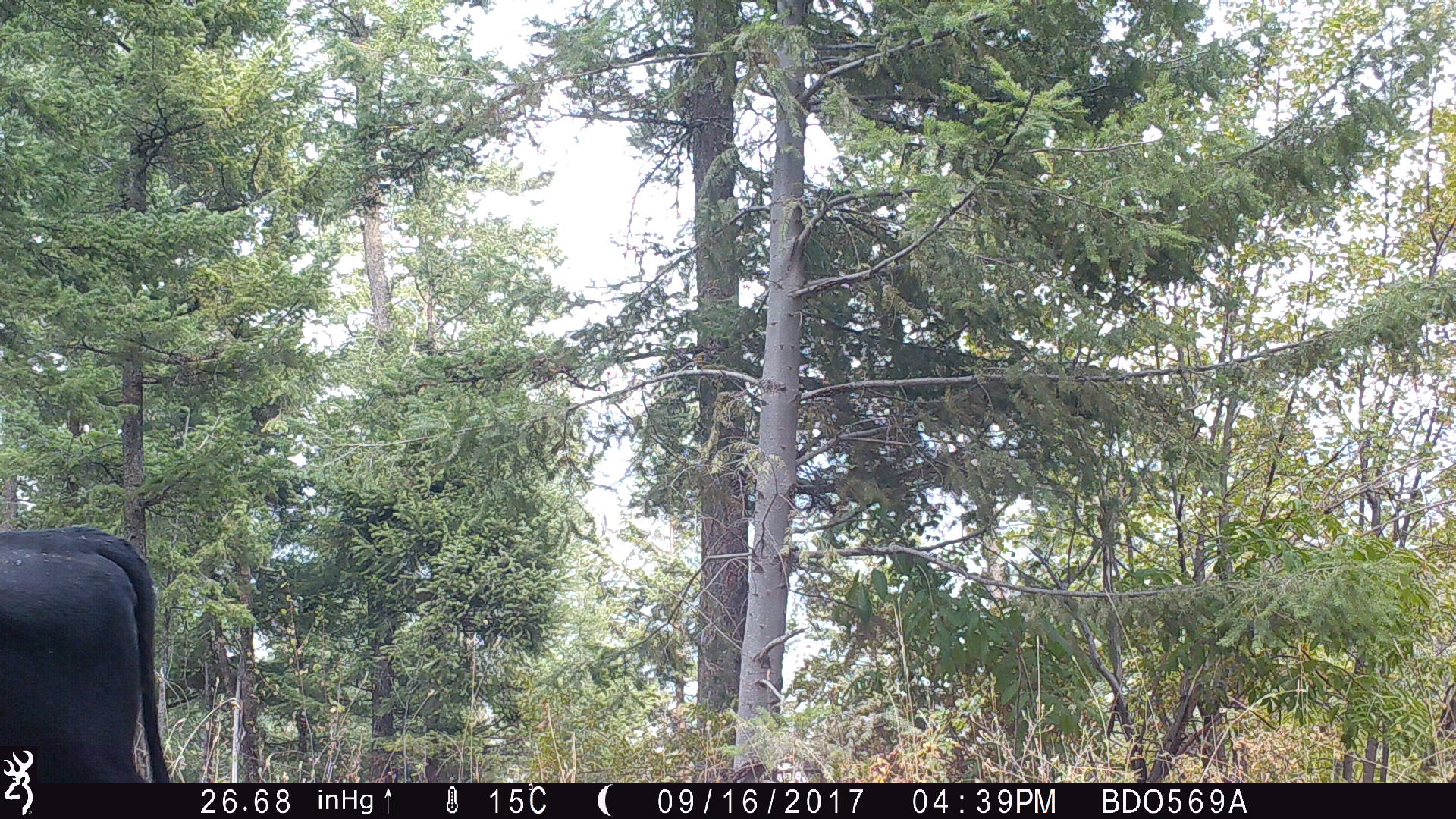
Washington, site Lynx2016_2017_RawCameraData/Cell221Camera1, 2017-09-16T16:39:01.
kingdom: Animalia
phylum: Chordata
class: Mammalia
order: Artiodactyla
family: Bovidae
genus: Bos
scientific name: Bos taurus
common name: domestic cattle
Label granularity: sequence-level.